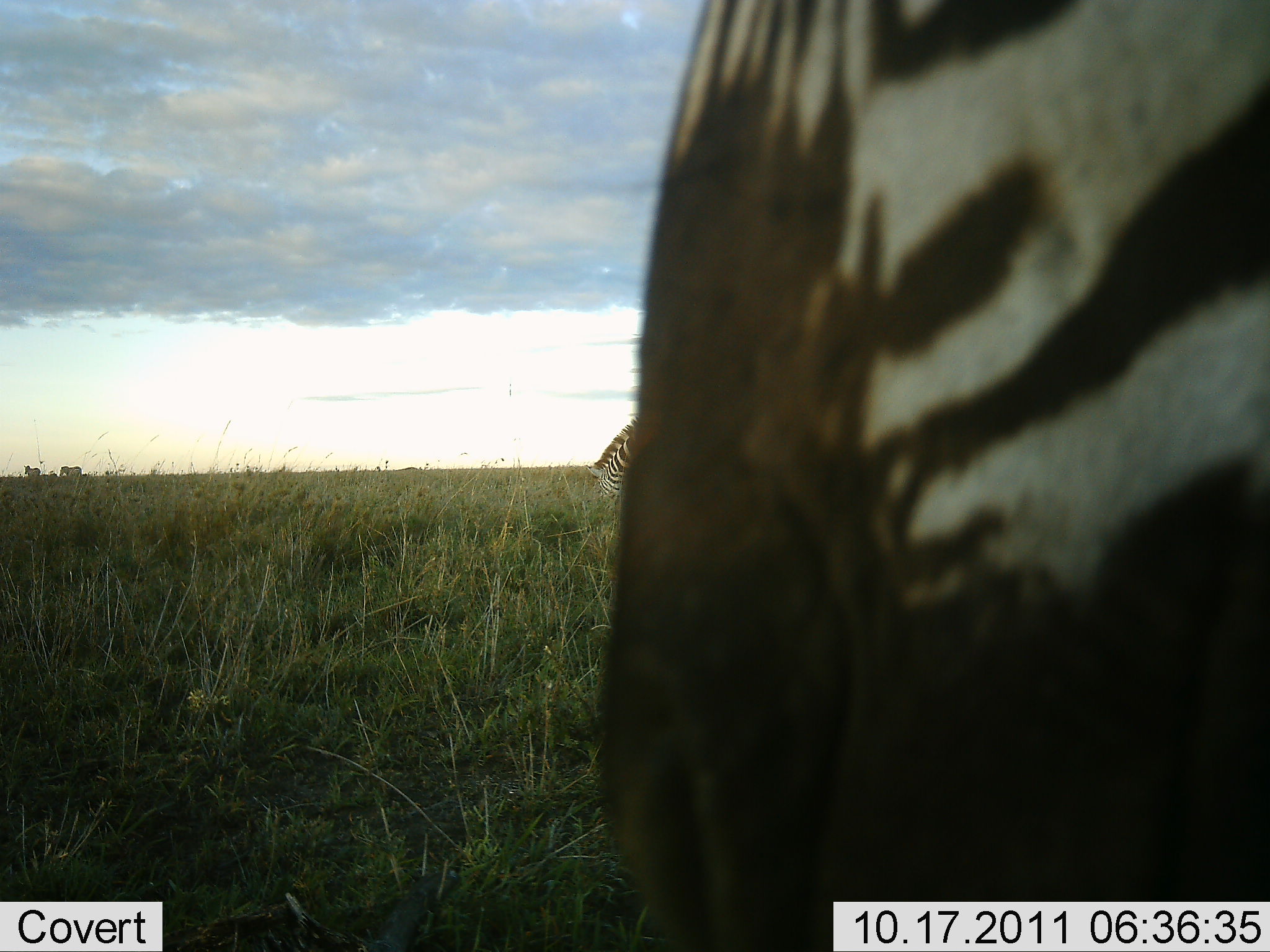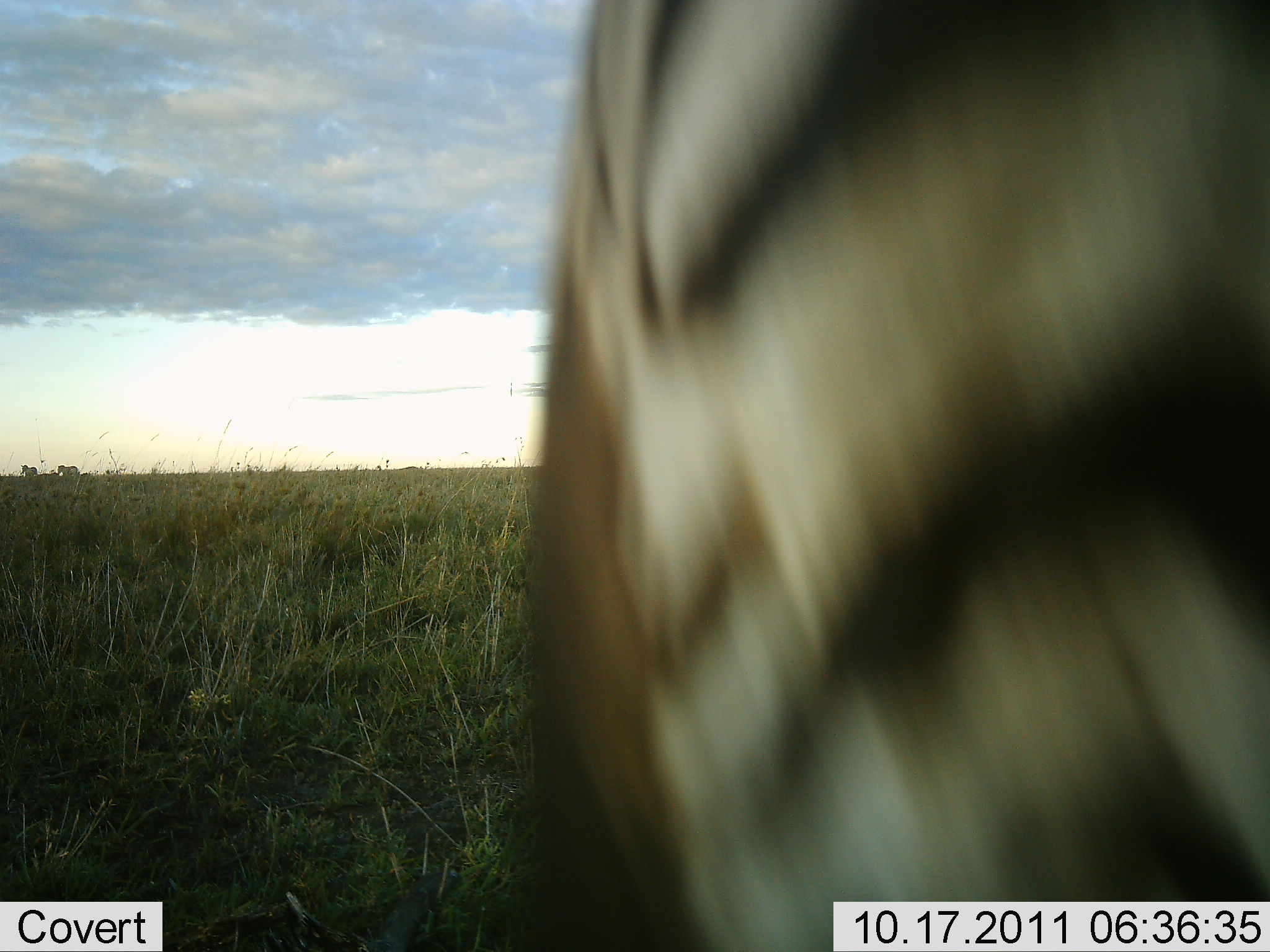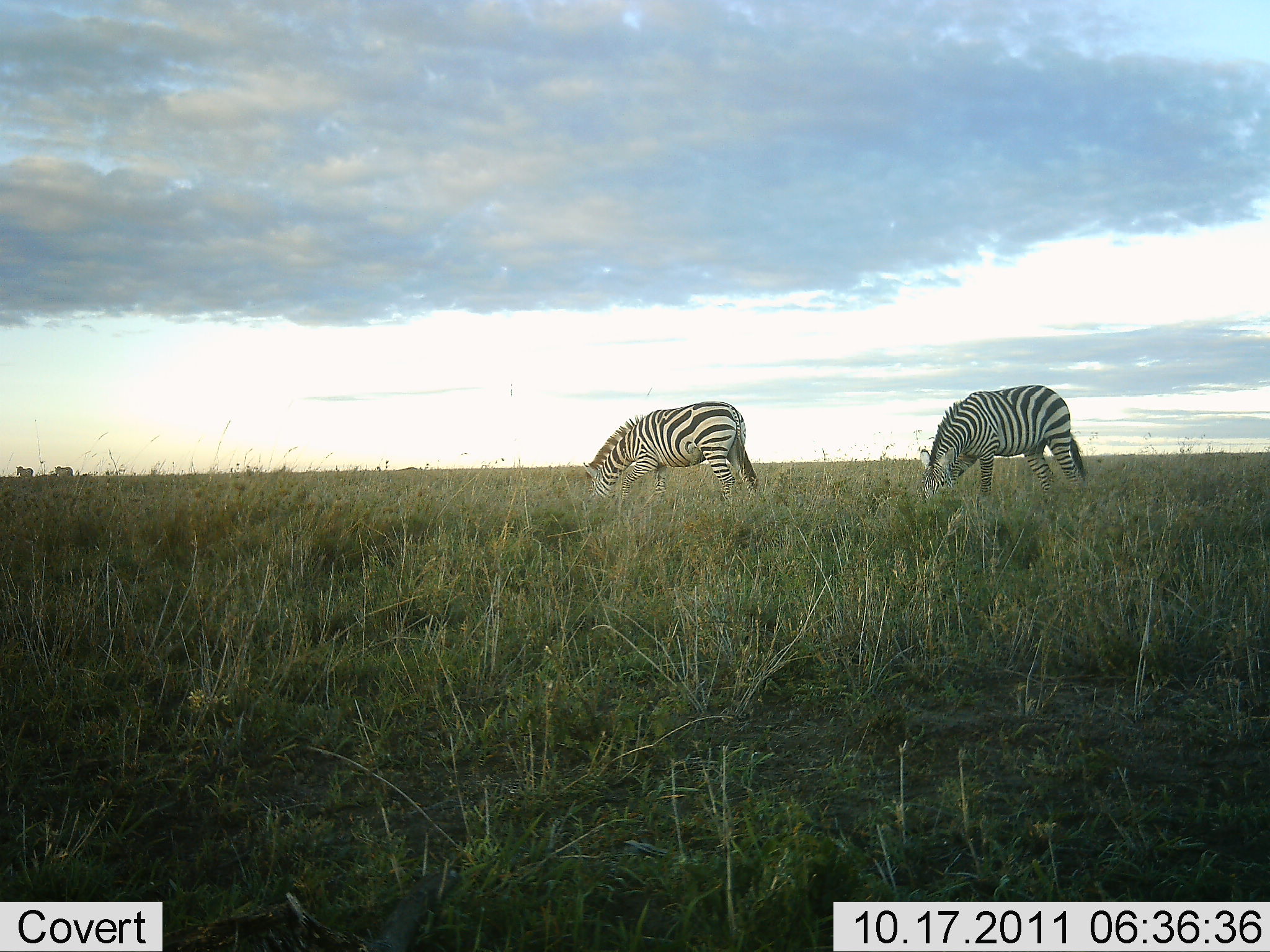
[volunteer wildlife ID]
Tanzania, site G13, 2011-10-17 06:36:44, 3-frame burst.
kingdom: Animalia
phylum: Chordata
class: Mammalia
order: Perissodactyla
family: Equidae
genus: Equus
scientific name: Equus quagga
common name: plains zebra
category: zebra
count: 3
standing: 60%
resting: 0%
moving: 47%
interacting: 7%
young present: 0%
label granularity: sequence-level